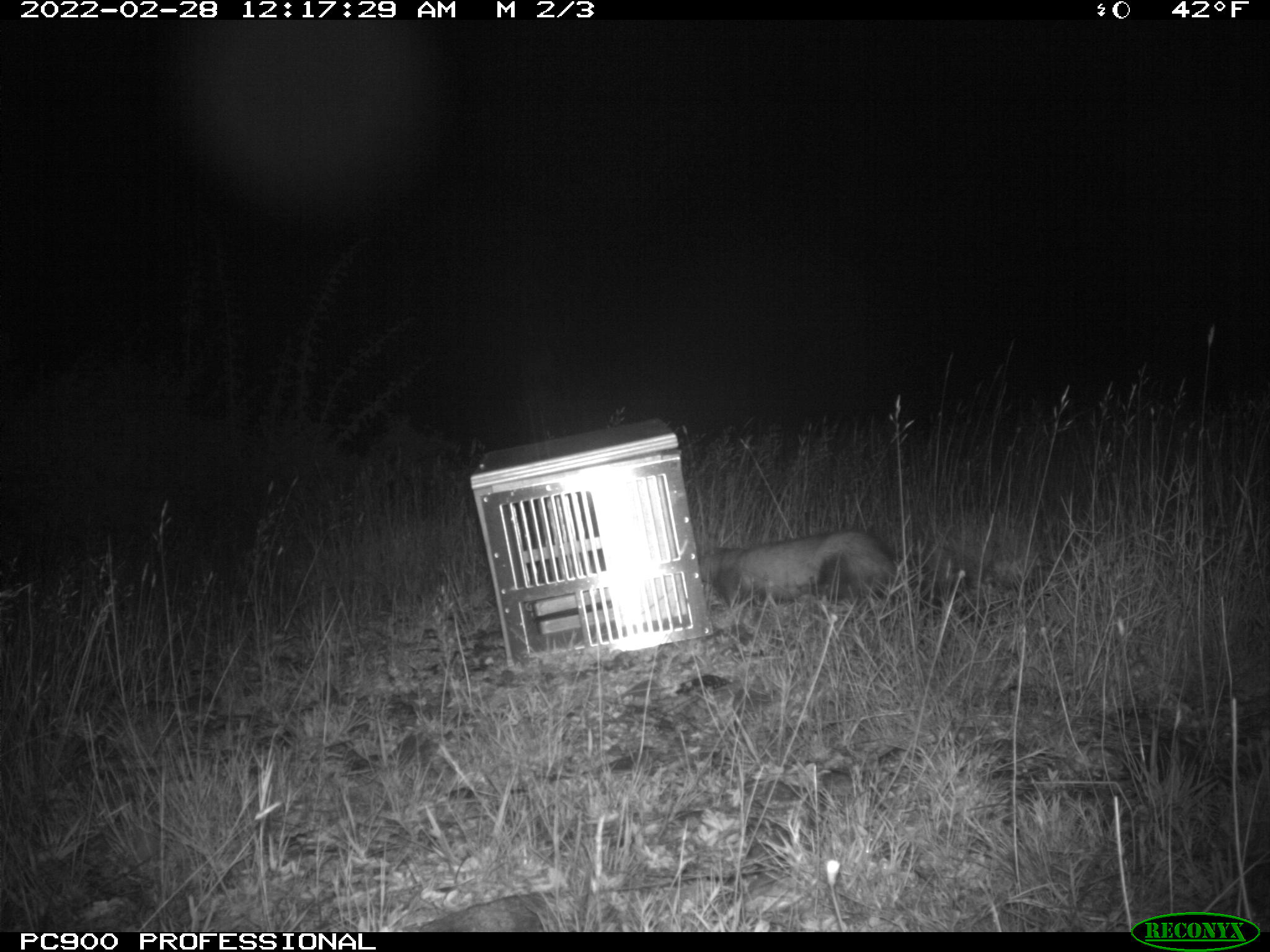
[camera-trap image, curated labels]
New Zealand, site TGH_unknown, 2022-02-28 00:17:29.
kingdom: Animalia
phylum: Chordata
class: Mammalia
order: Carnivora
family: Mustelidae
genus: Mustela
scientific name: Mustela furo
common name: ferret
Ferret (Mustela furo).